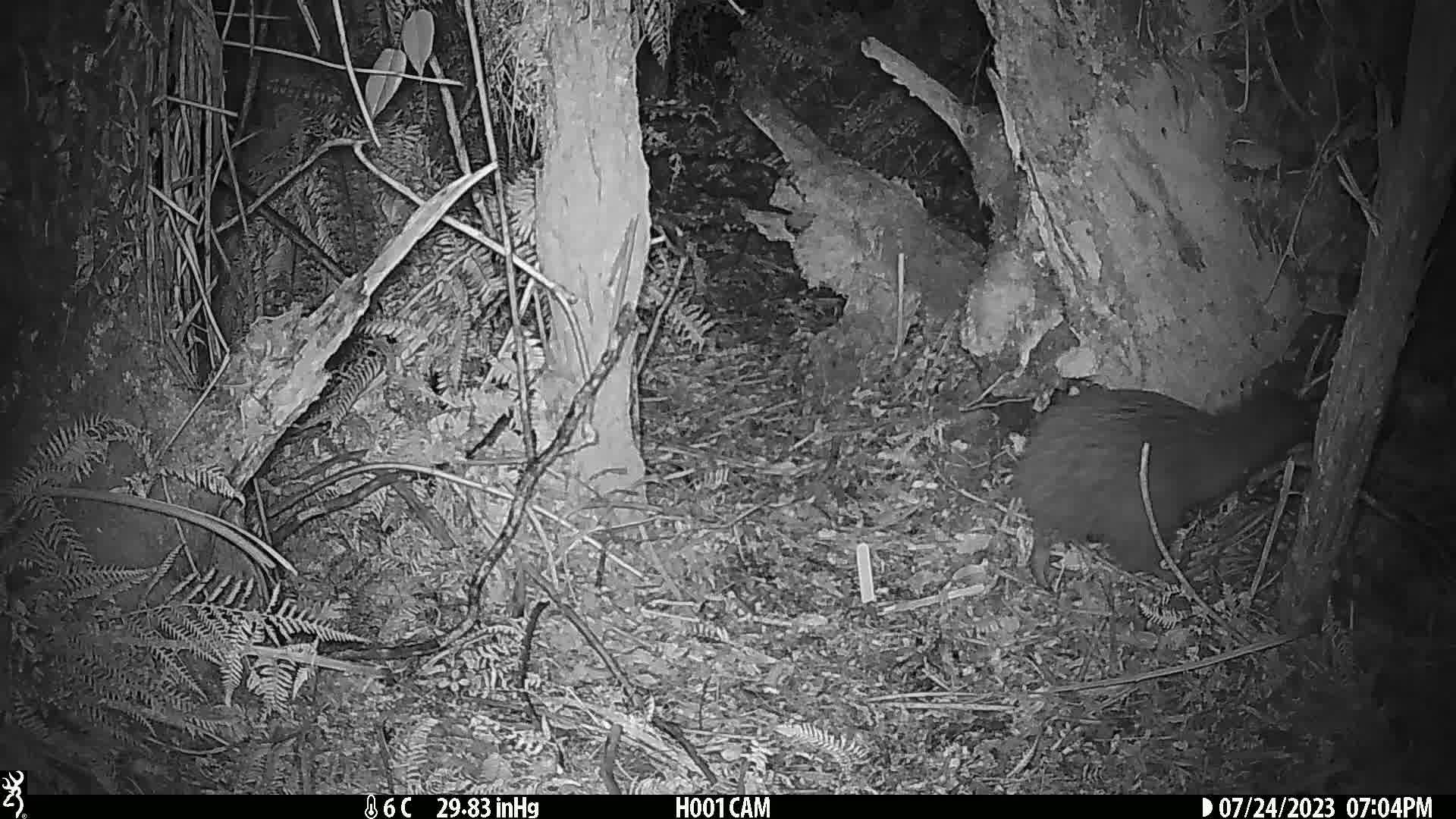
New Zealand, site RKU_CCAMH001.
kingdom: Animalia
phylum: Chordata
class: Aves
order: Apterygiformes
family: Apterygidae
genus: Apteryx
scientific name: Apteryx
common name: kiwi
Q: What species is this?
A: Kiwi (Apteryx).